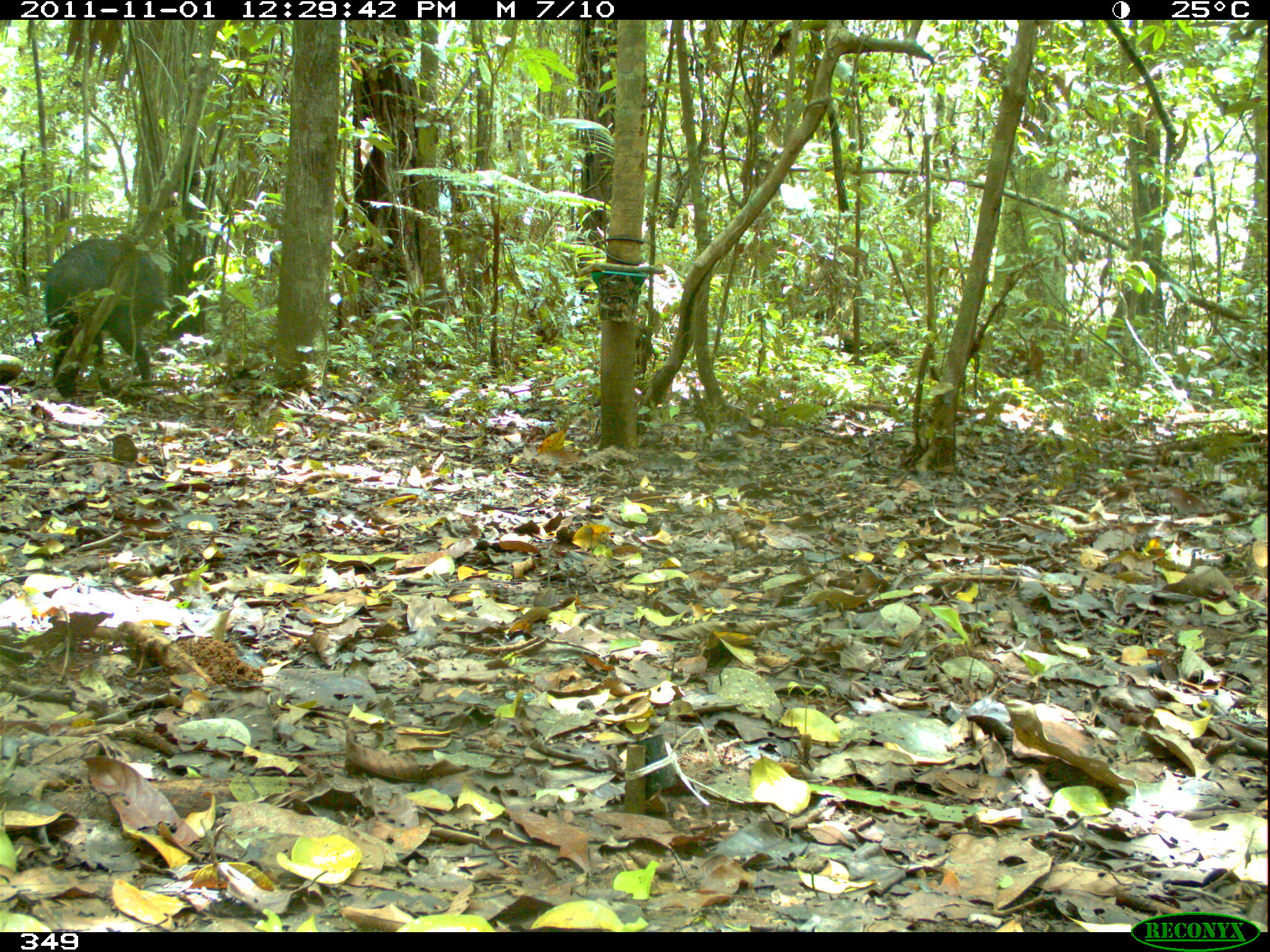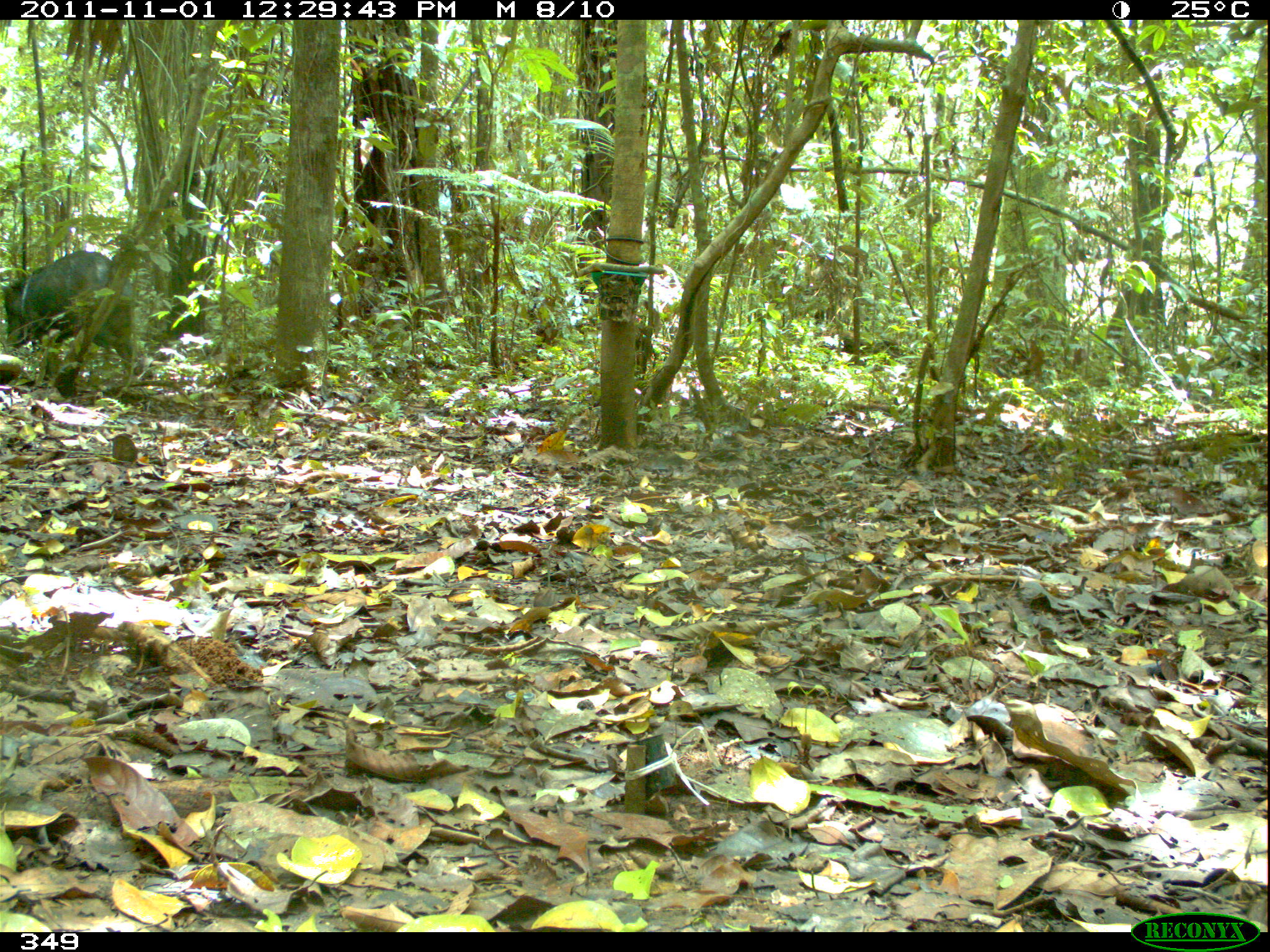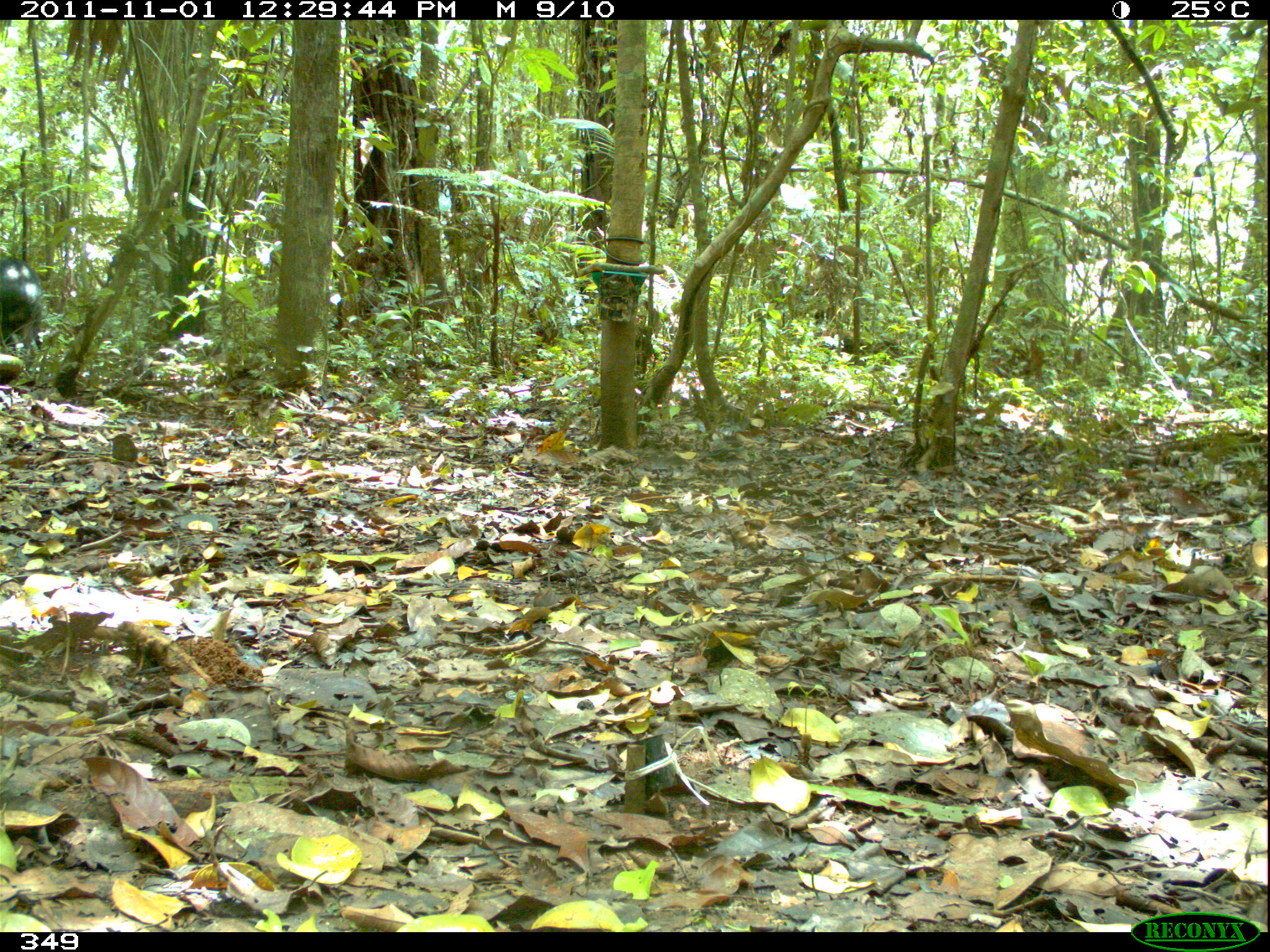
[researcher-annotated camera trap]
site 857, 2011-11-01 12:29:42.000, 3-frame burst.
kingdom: Animalia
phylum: Chordata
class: Mammalia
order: Artiodactyla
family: Tayassuidae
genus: Tayassu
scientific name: Tayassu pecari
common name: white-lipped peccary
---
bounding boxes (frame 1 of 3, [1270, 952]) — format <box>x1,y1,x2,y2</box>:
tayassu pecari: <box>43,237,171,396</box>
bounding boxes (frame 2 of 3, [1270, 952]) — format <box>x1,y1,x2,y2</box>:
tayassu pecari: <box>0,249,143,374</box>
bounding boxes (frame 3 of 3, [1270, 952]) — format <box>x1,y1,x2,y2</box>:
tayassu pecari: <box>0,257,43,355</box>